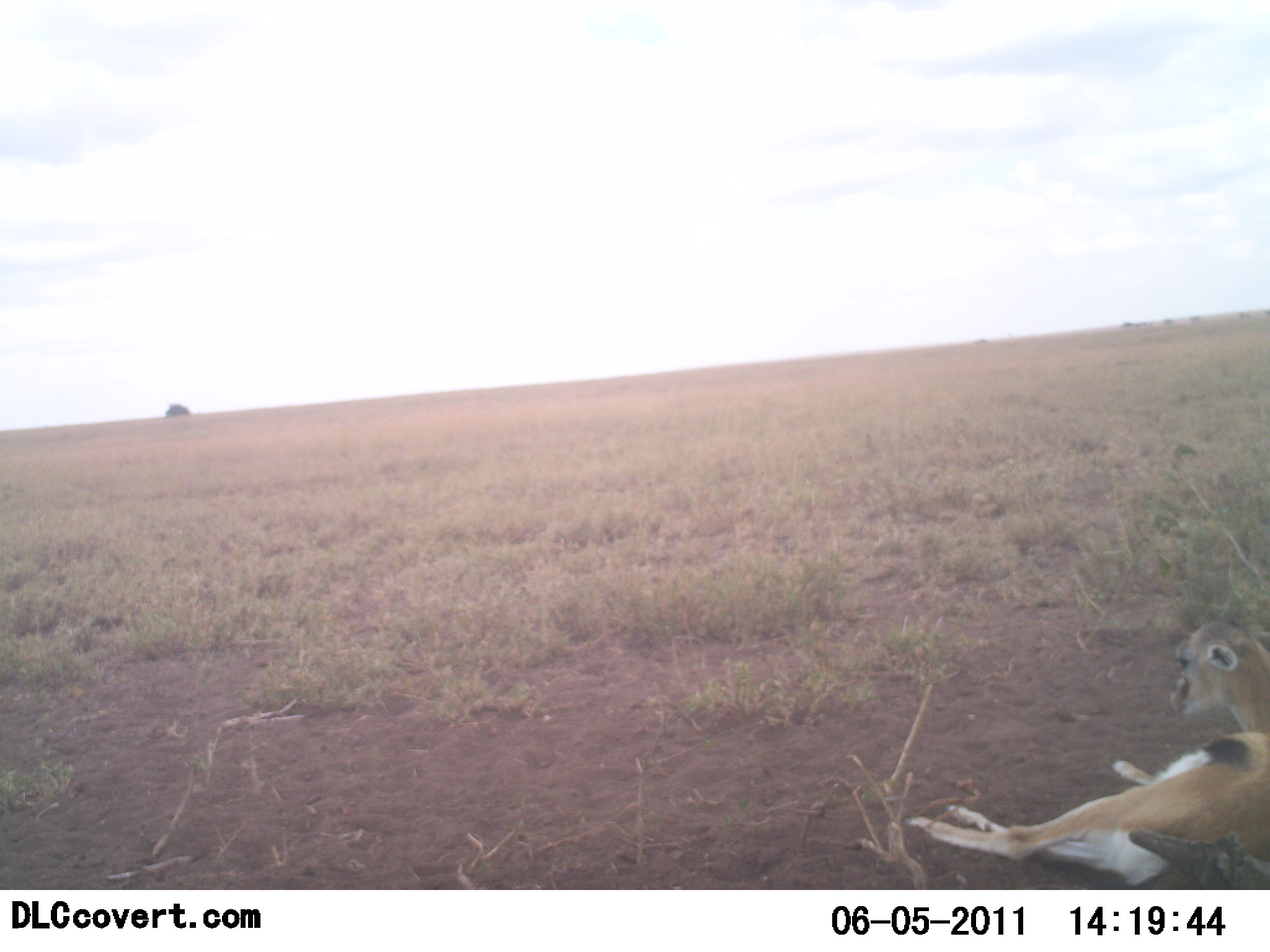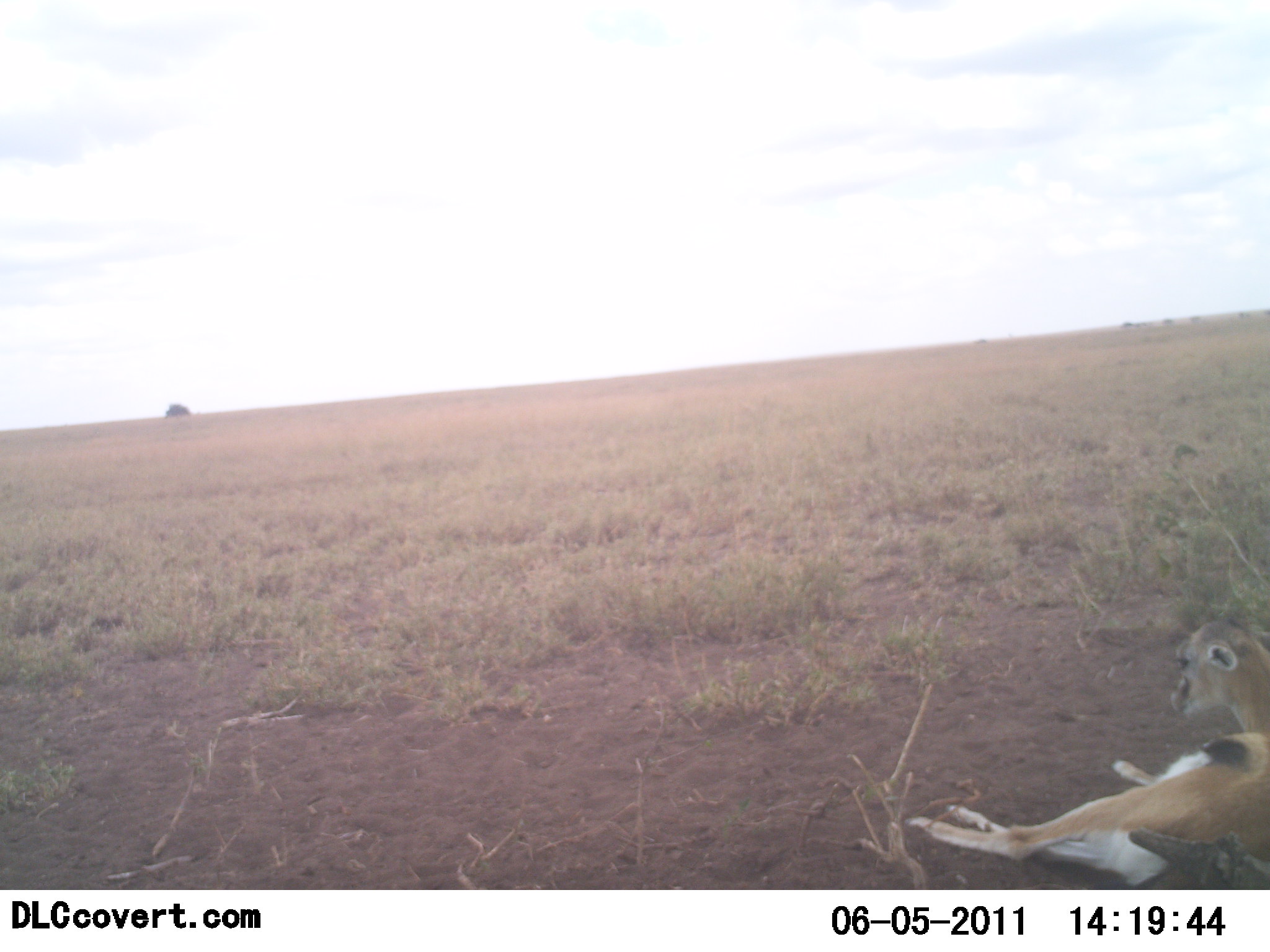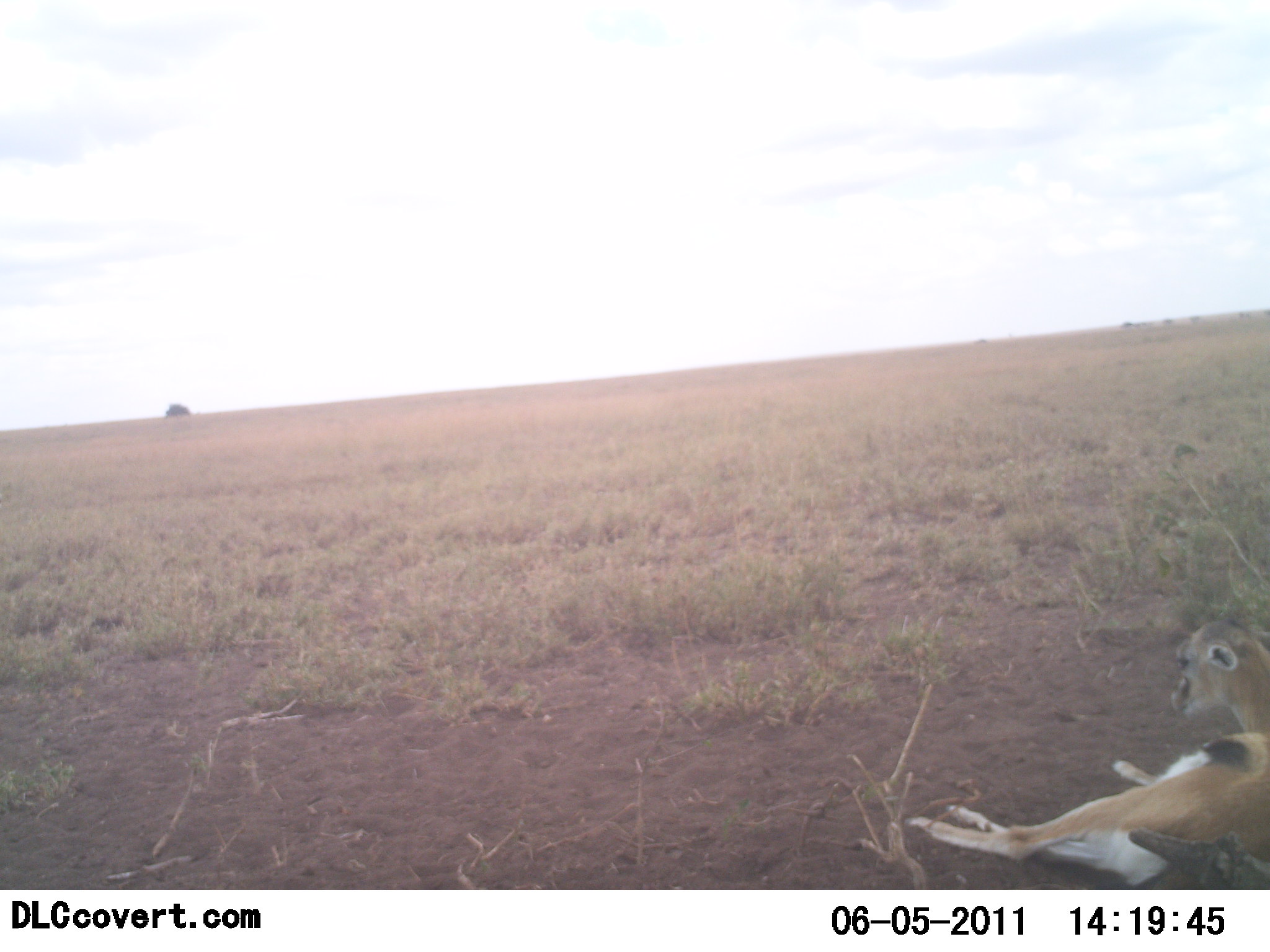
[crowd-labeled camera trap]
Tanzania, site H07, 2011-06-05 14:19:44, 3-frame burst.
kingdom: Animalia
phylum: Chordata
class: Mammalia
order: Artiodactyla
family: Bovidae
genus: Eudorcas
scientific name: Eudorcas thomsonii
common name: thomson's gazelle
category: gazellethomsons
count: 1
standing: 7%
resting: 93%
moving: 0%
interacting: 0%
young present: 21%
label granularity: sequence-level